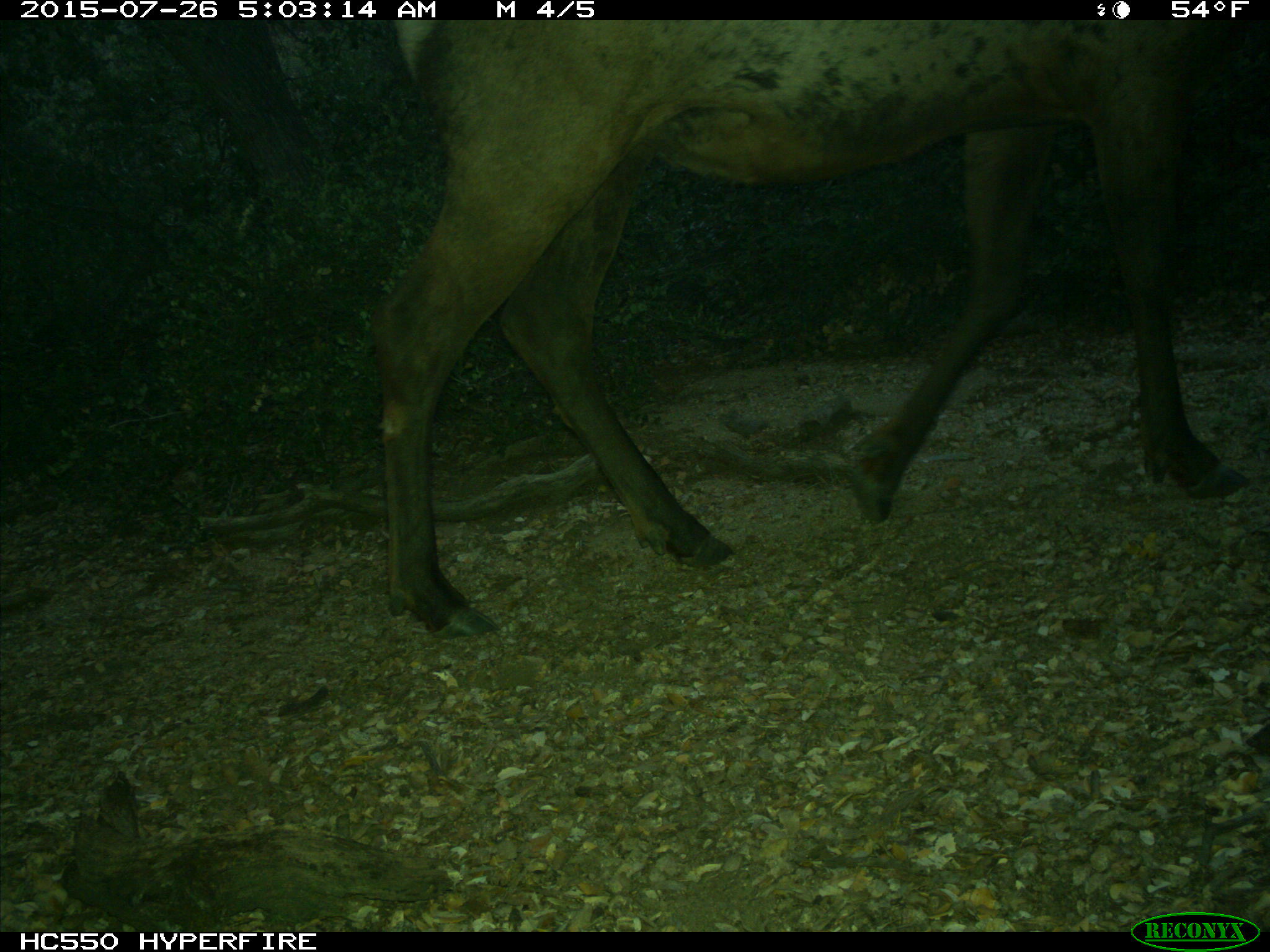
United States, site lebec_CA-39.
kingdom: Animalia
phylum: Chordata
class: Mammalia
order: Artiodactyla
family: Cervidae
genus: Cervus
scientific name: Cervus canadensis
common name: elk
Cervus canadensis (elk).